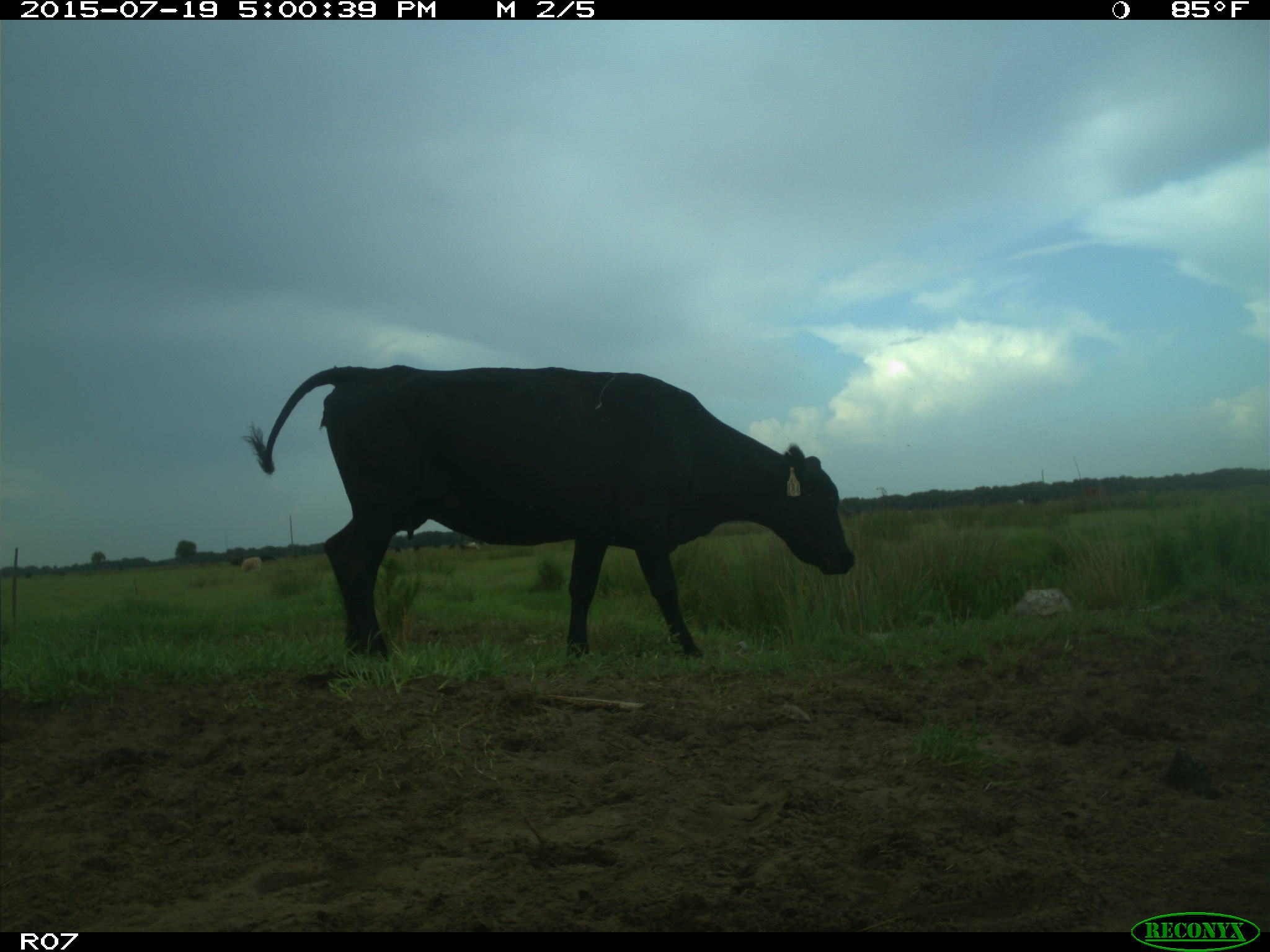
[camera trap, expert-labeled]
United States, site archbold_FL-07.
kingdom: Animalia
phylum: Chordata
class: Mammalia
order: Artiodactyla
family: Bovidae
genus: Bos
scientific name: Bos taurus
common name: domestic cow